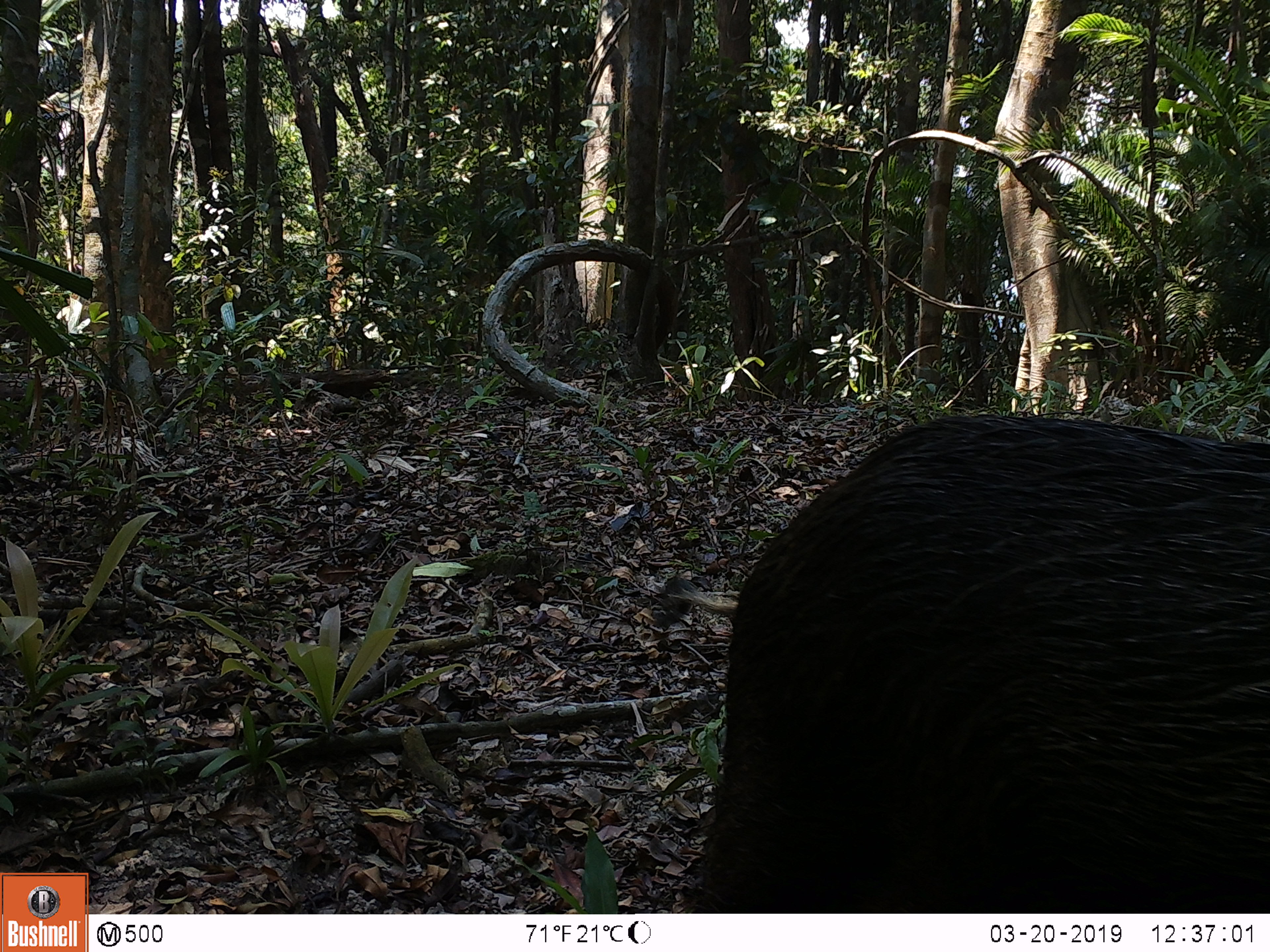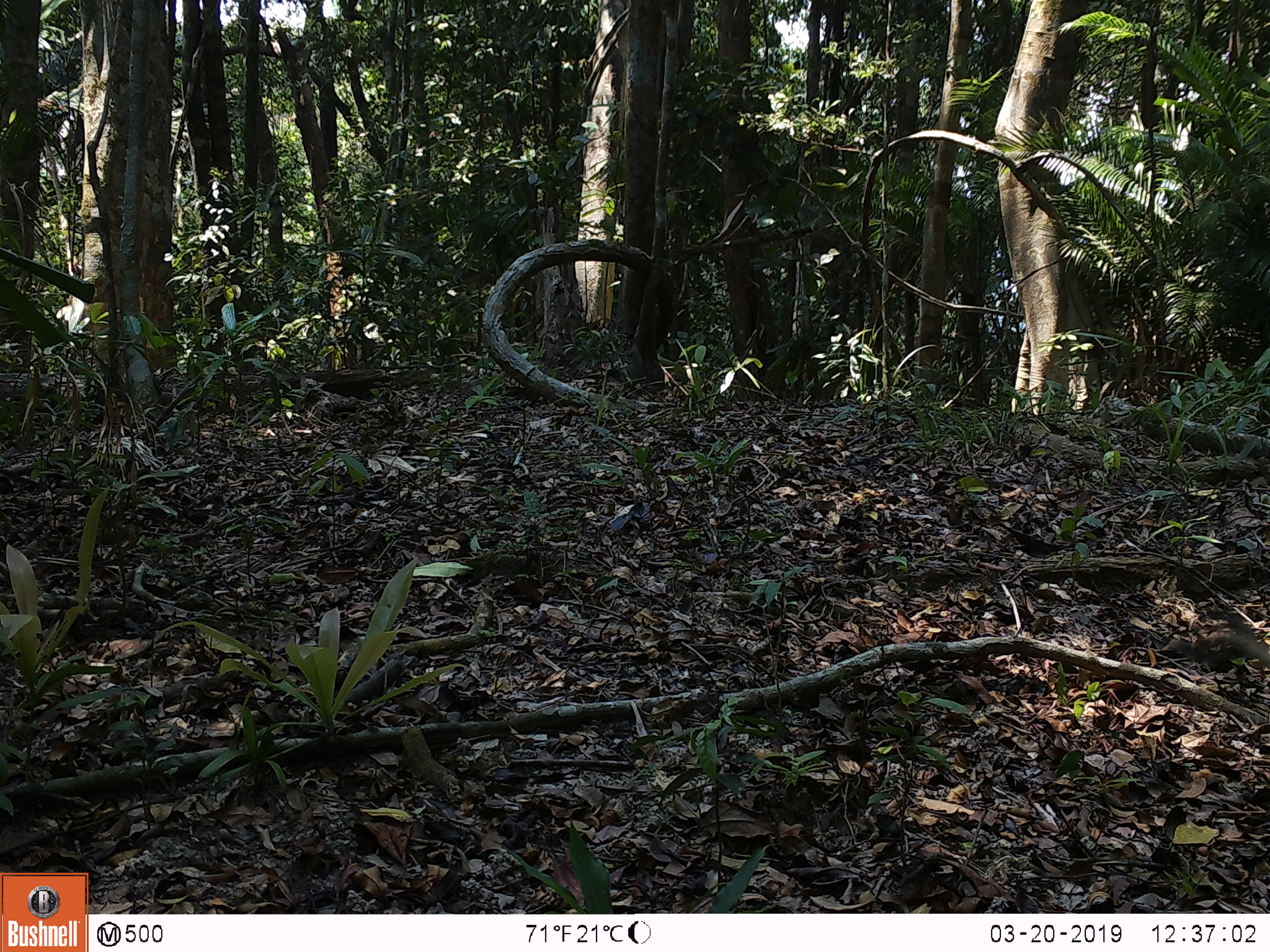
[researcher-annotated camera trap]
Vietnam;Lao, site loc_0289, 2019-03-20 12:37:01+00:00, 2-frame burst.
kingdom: Animalia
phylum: Chordata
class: Mammalia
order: Artiodactyla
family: Suidae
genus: Sus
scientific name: Sus scrofa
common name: eurasian wild pig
Eurasian wild pig (Sus scrofa). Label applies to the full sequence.